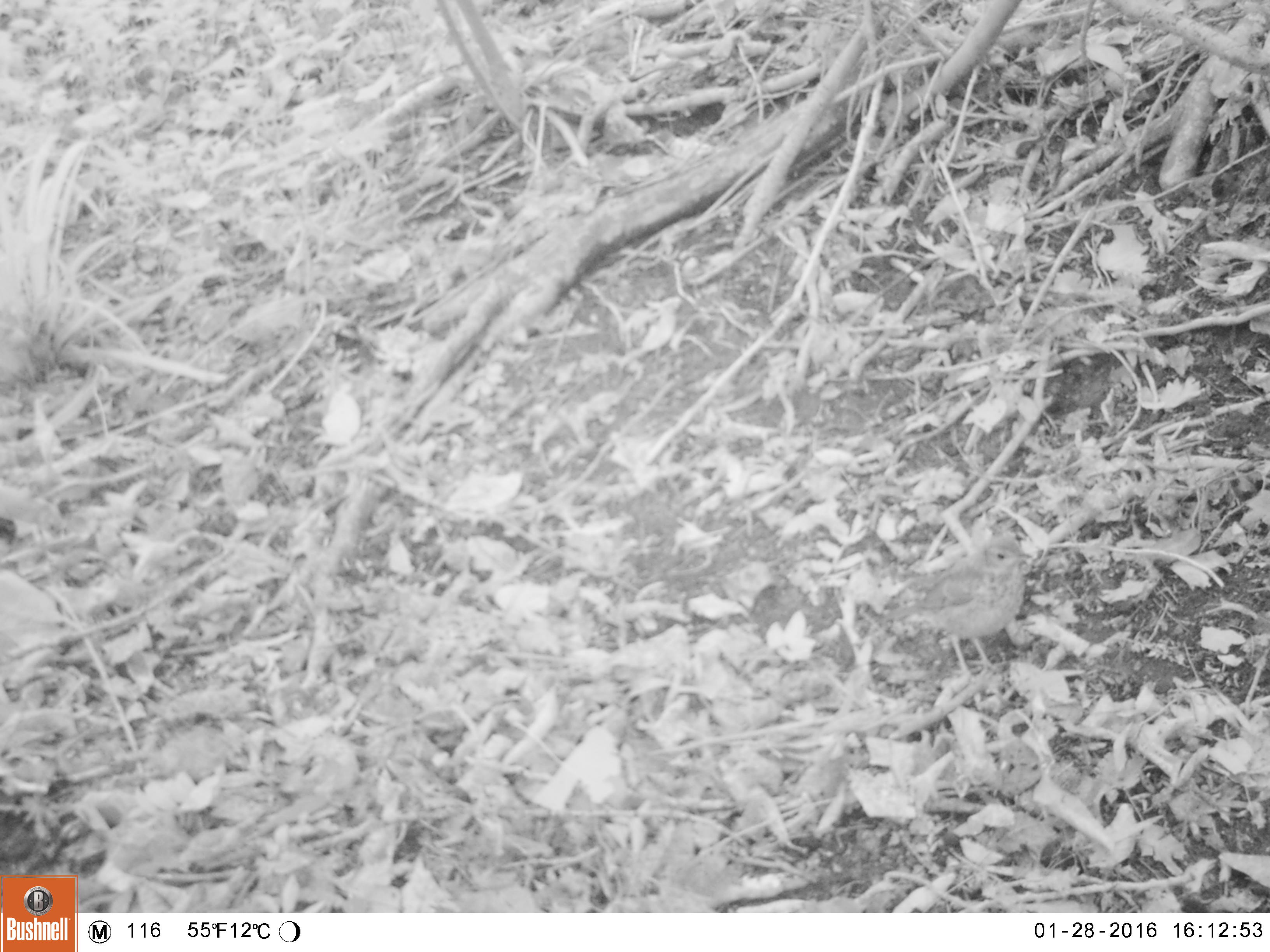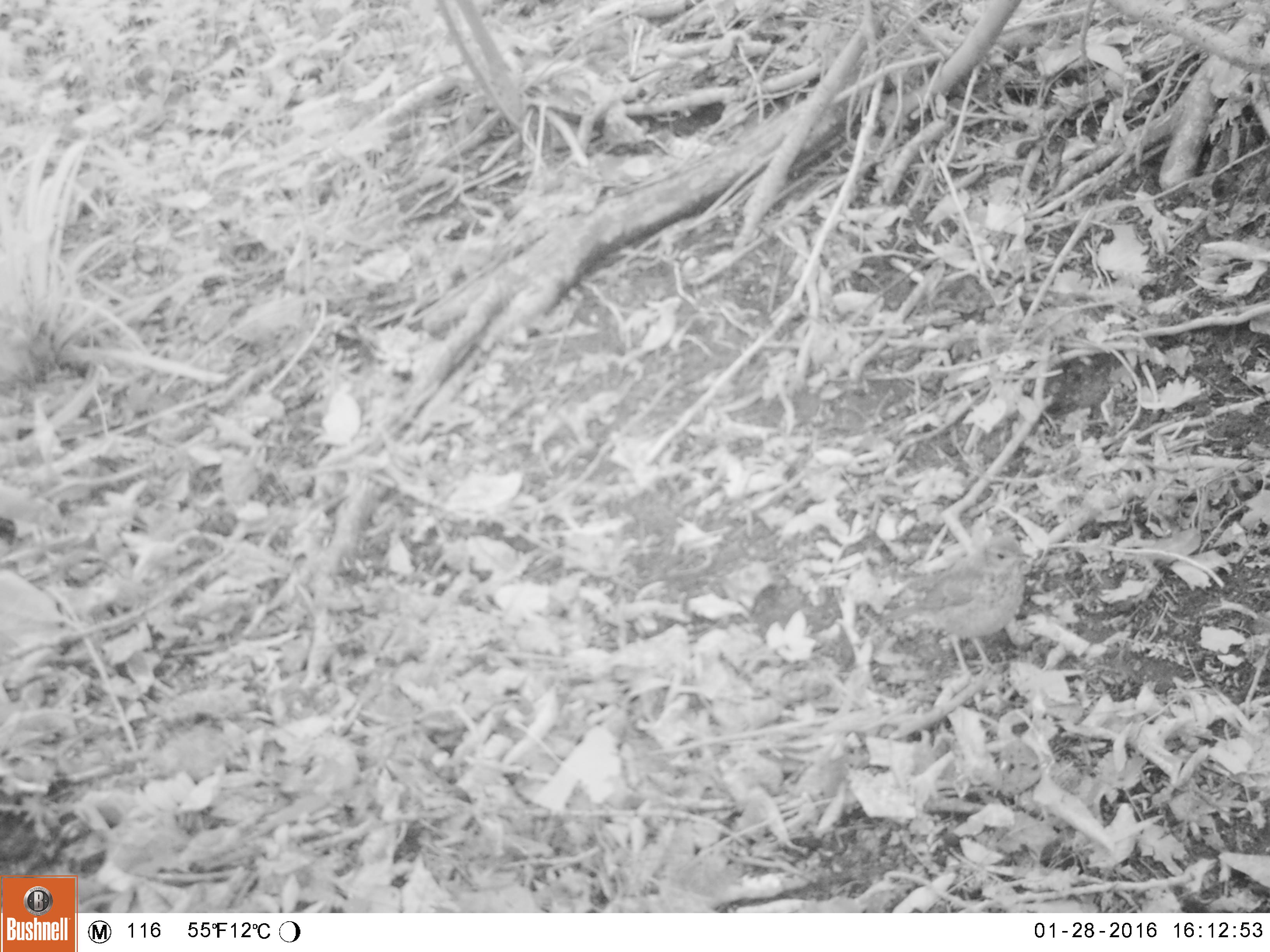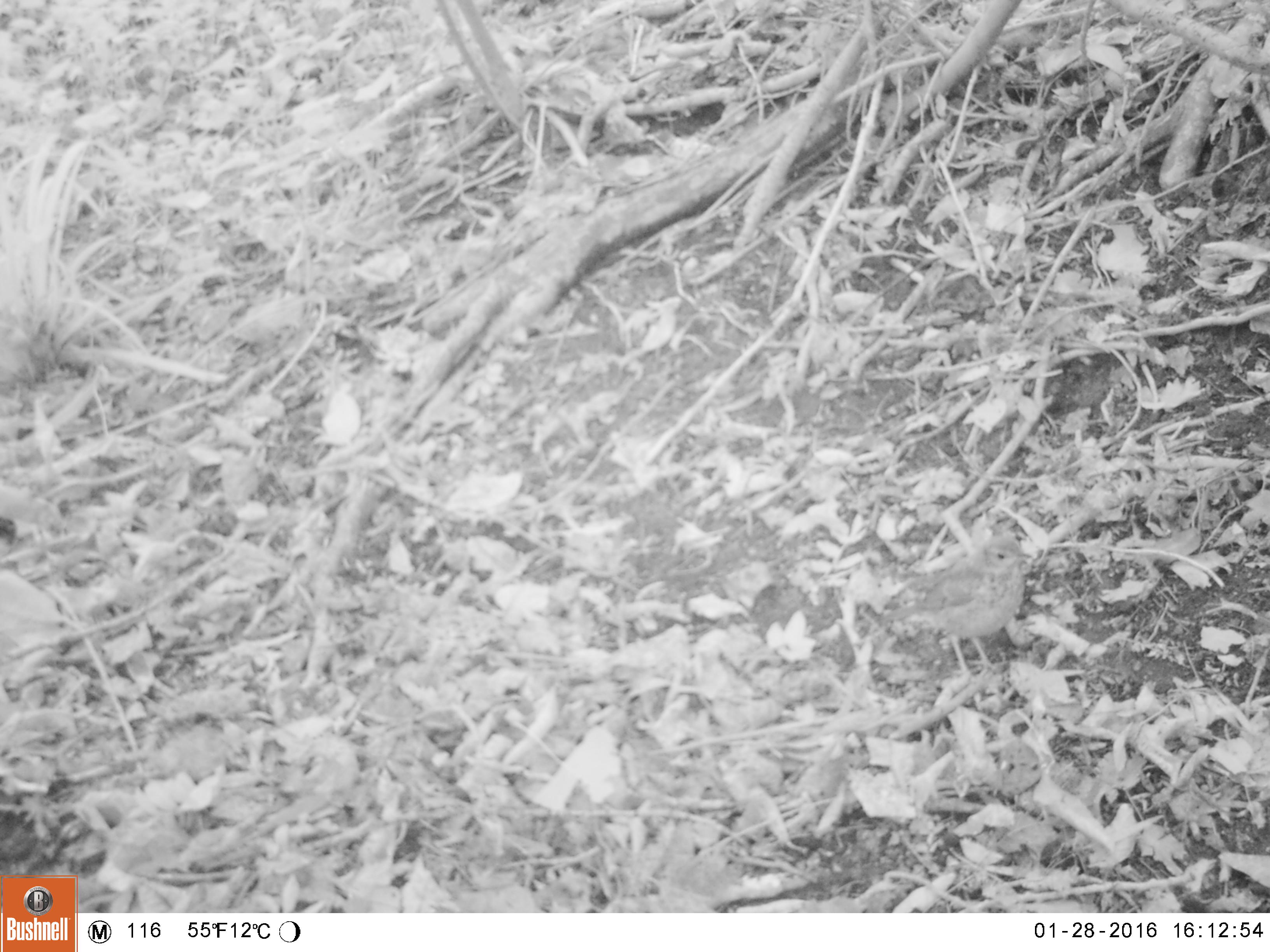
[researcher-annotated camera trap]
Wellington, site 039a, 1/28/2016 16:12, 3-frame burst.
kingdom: Animalia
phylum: Chordata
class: Aves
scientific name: Aves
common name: bird